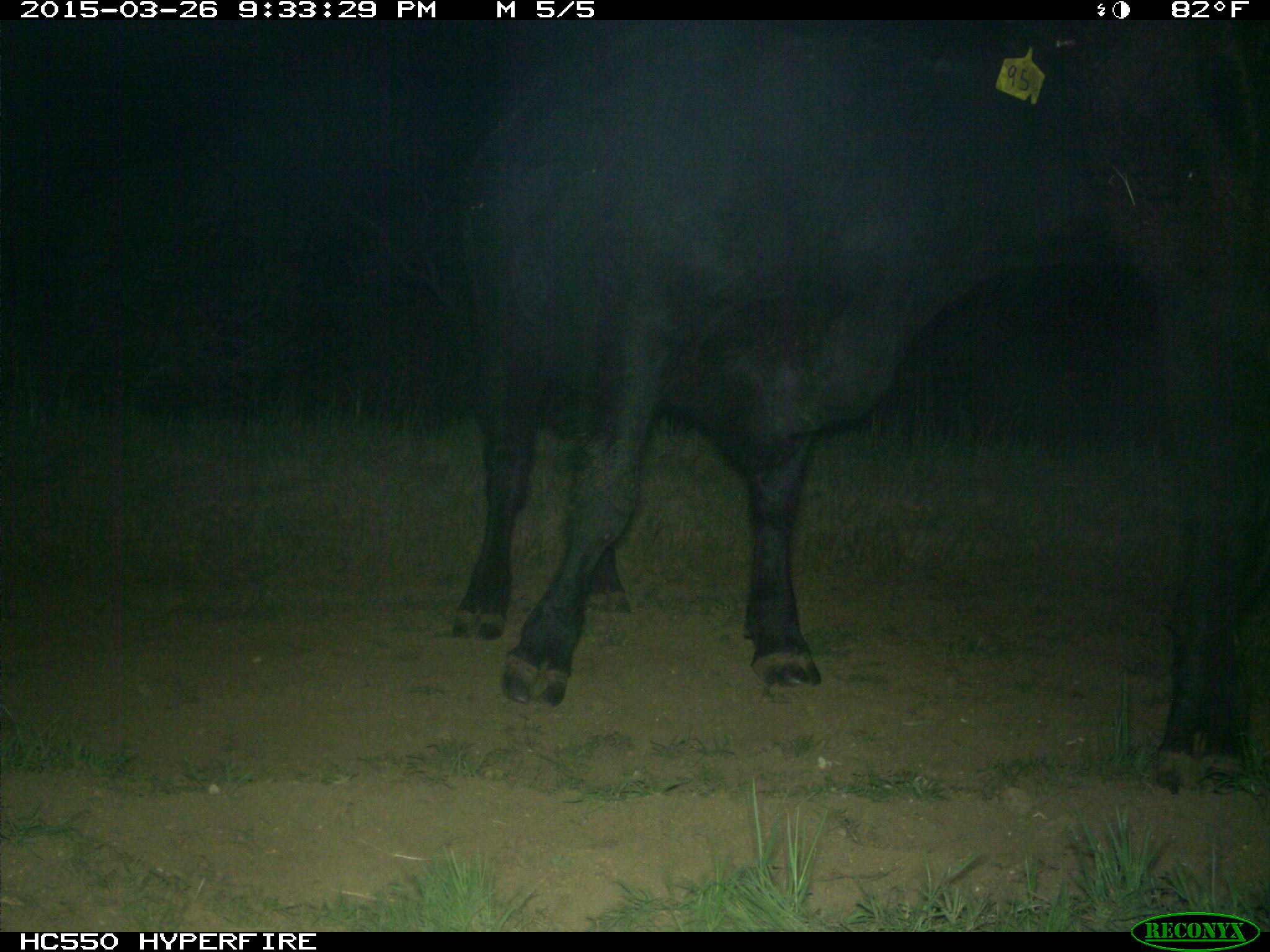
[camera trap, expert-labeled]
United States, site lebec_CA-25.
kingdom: Animalia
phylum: Chordata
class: Mammalia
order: Artiodactyla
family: Bovidae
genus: Bos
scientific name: Bos taurus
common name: domestic cow